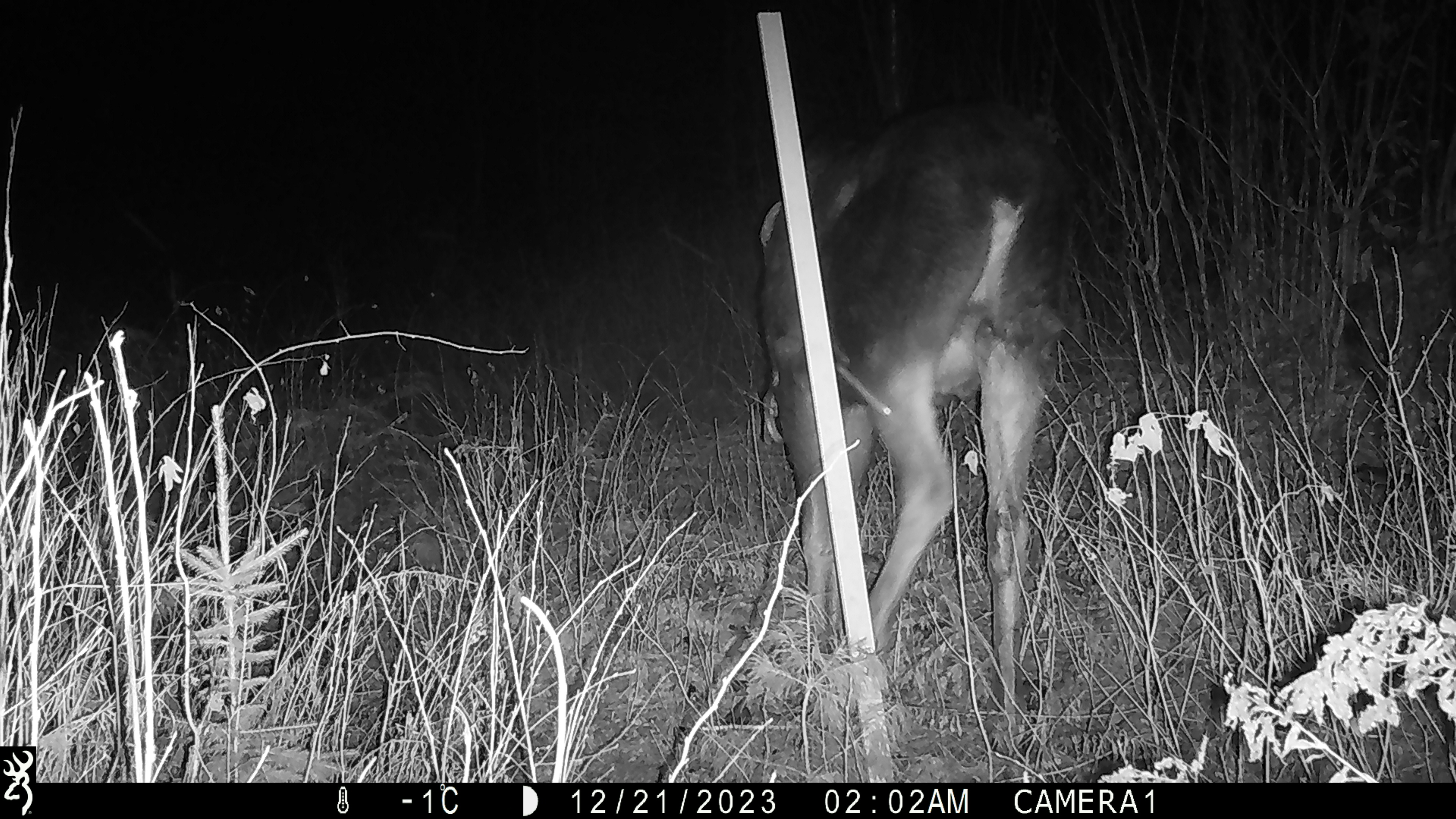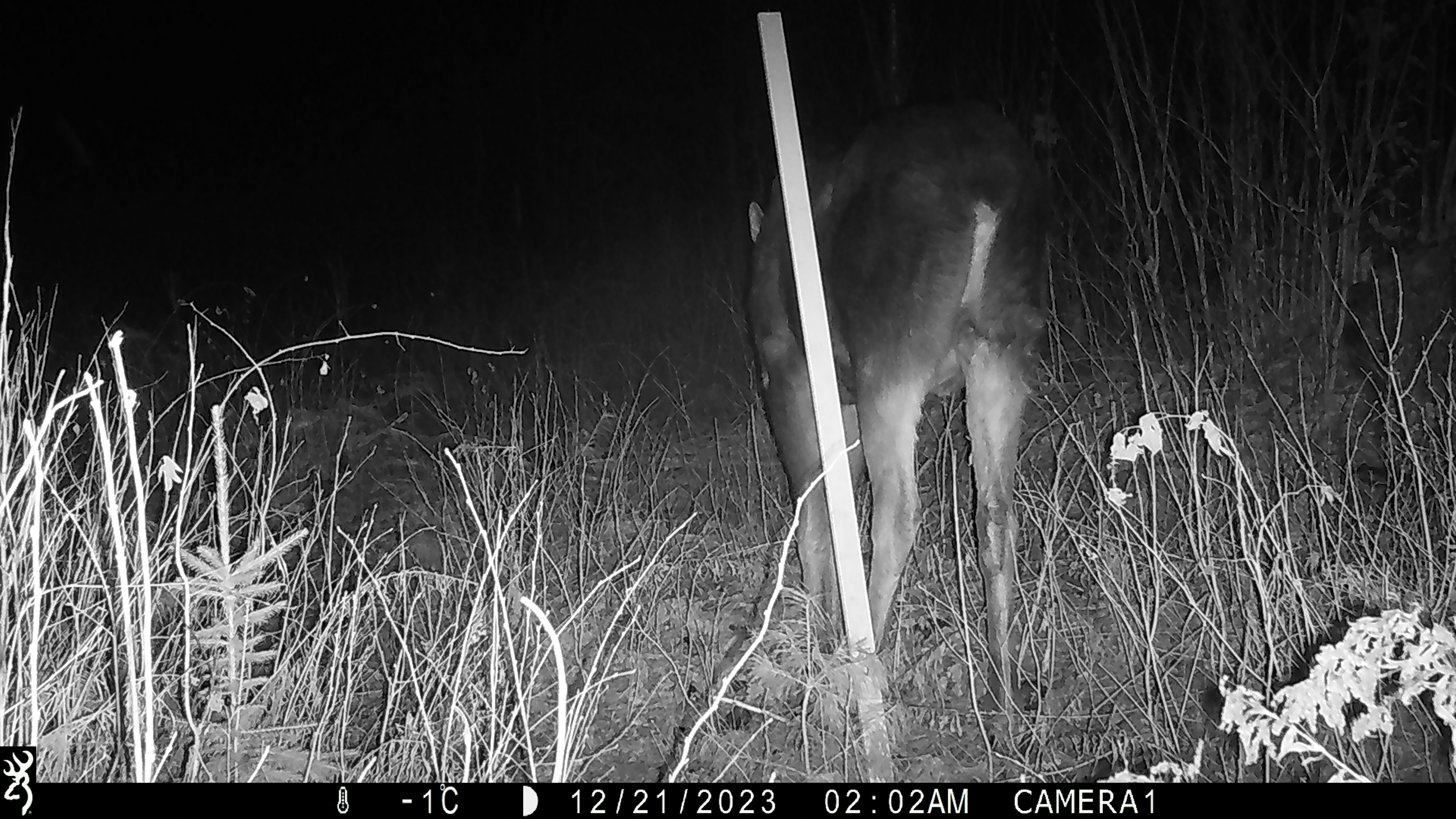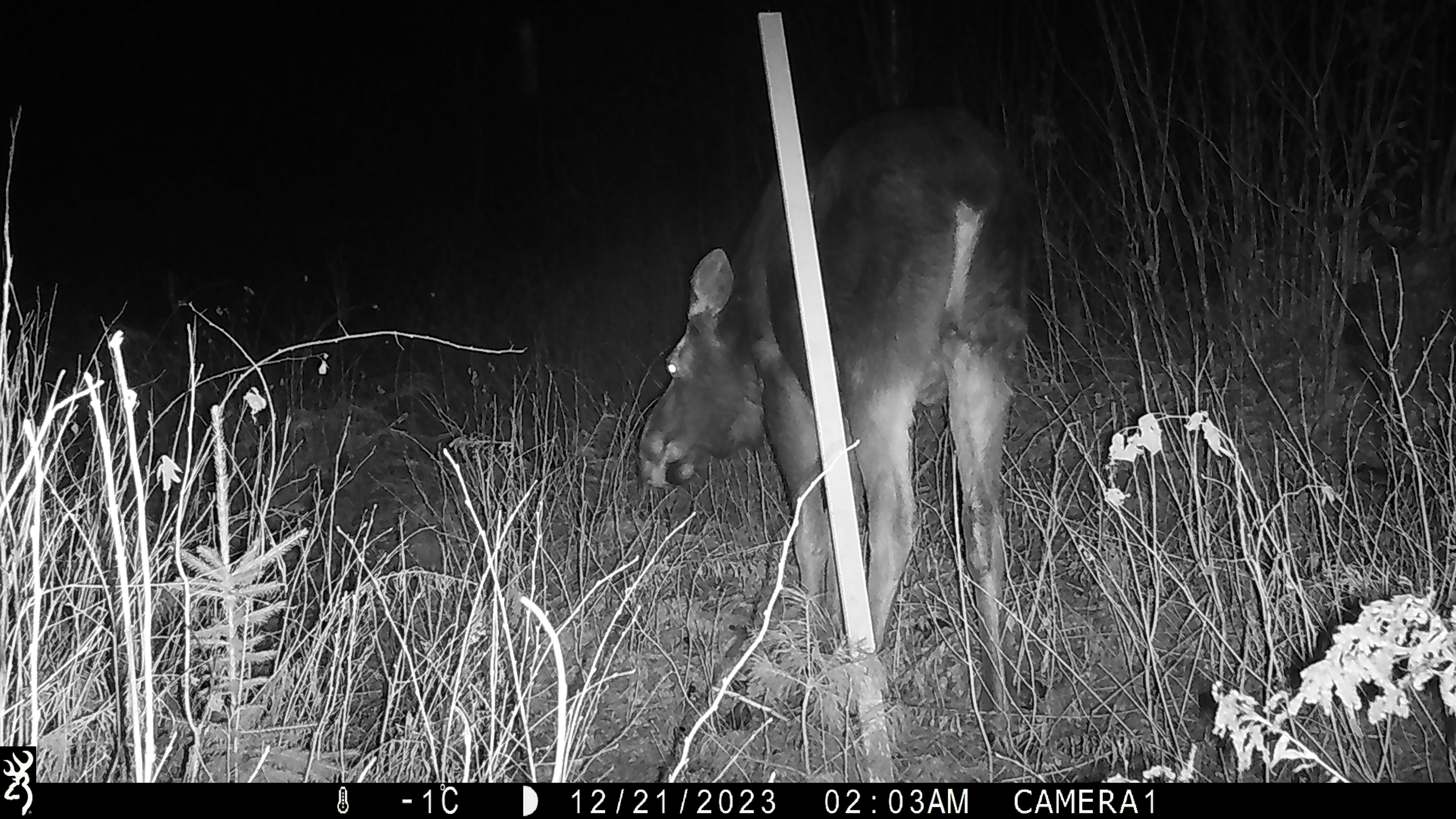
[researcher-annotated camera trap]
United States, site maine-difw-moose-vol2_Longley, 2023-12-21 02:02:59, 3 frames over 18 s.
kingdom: Animalia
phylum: Chordata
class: Mammalia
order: Artiodactyla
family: Cervidae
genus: Alces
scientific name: Alces alces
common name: moose